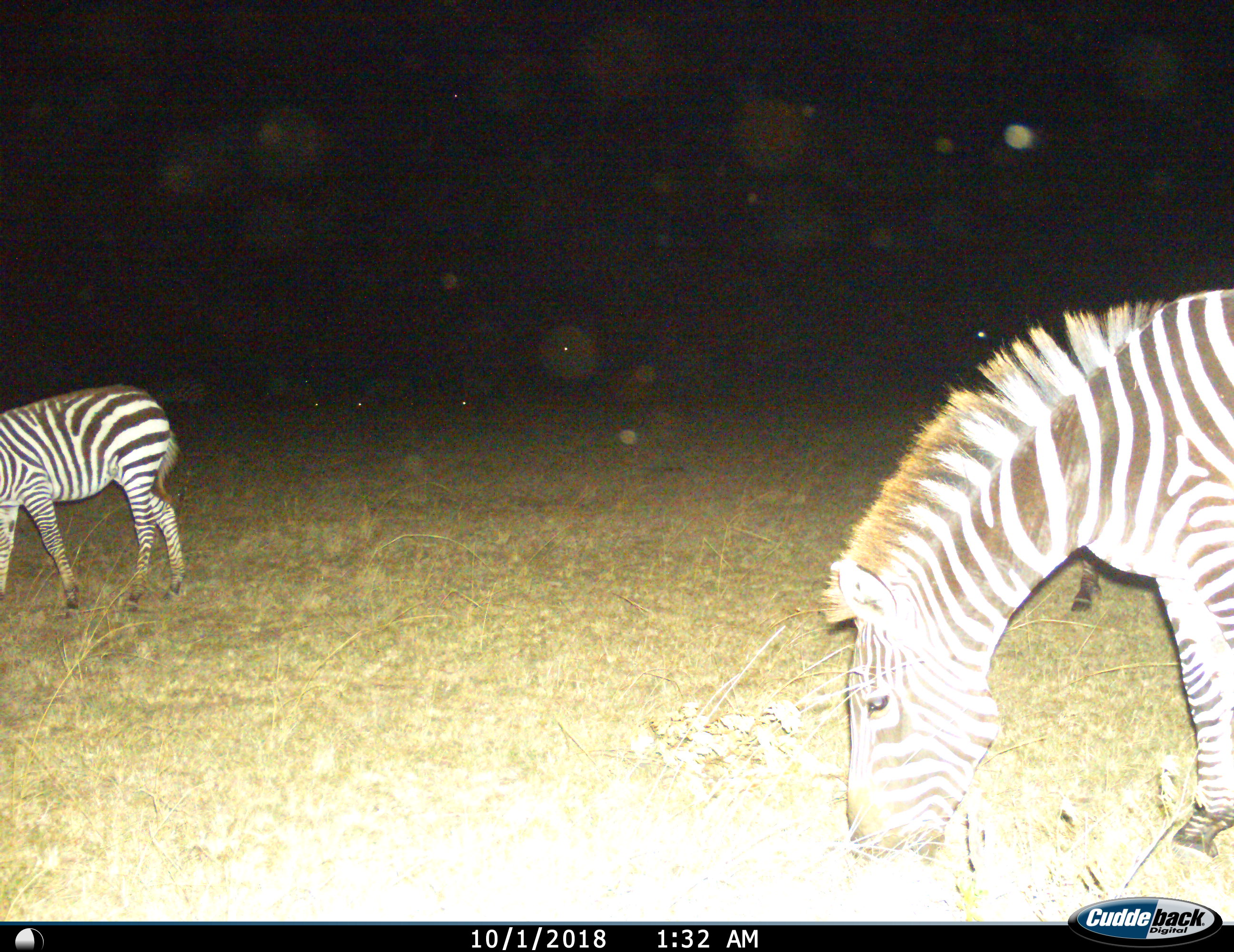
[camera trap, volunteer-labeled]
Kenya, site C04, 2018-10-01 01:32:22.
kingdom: Animalia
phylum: Chordata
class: Mammalia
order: Perissodactyla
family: Equidae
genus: Equus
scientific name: Equus quagga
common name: plains zebra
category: zebra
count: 2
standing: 20%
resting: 0%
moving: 0%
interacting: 0%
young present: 10%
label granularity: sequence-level